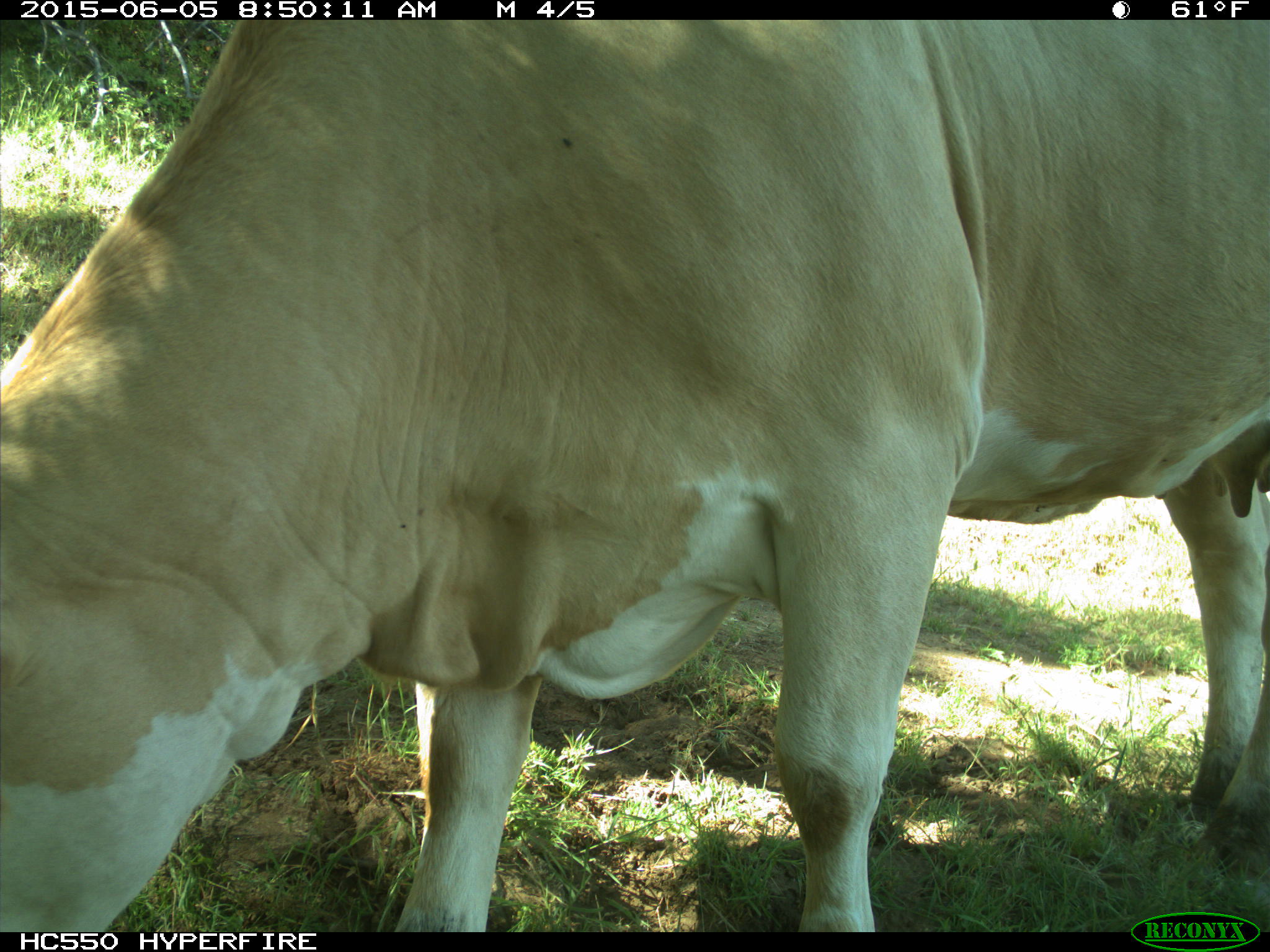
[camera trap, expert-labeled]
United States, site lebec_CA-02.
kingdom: Animalia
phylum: Chordata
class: Mammalia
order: Artiodactyla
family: Bovidae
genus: Bos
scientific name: Bos taurus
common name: domestic cow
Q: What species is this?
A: Bos taurus (domestic cow).